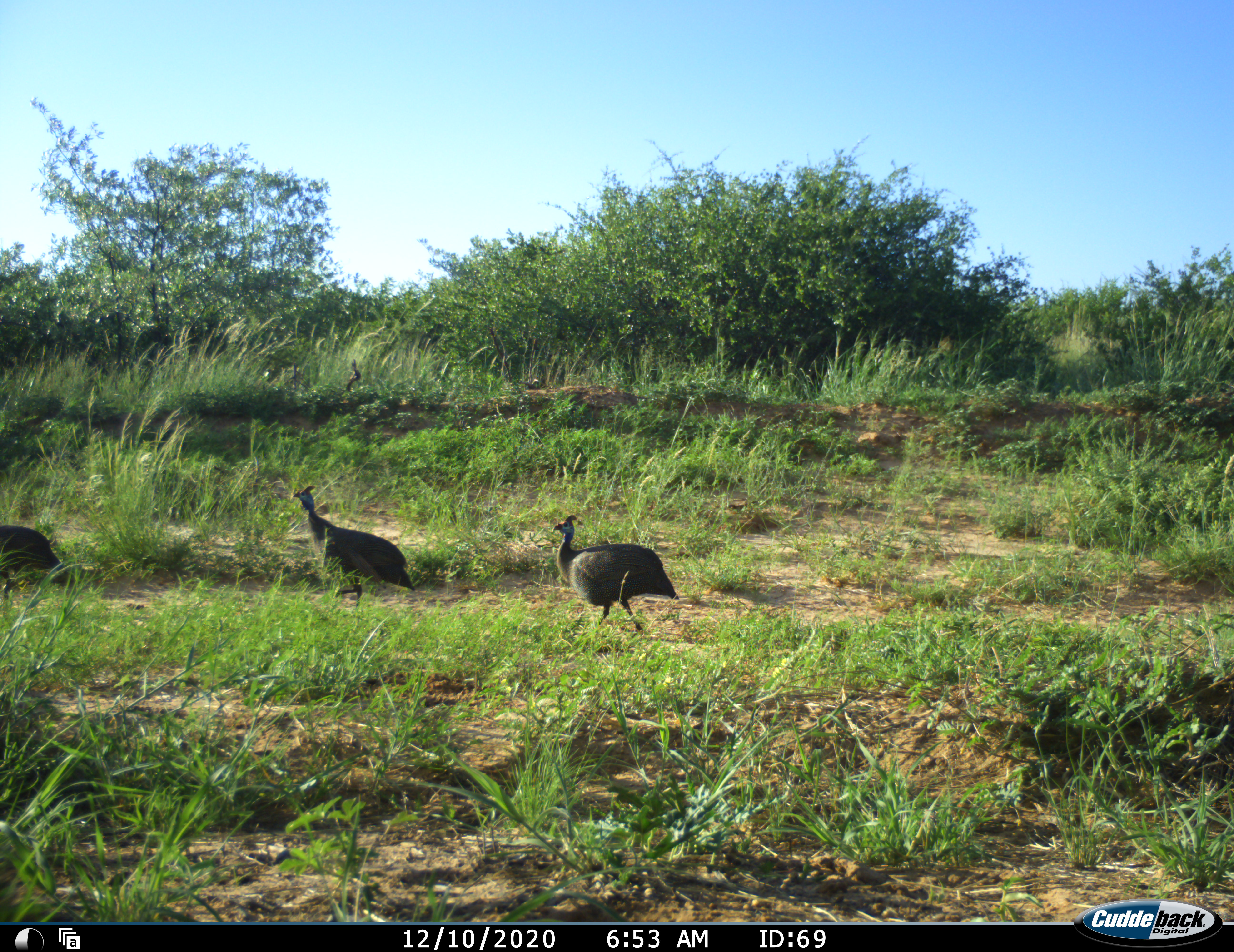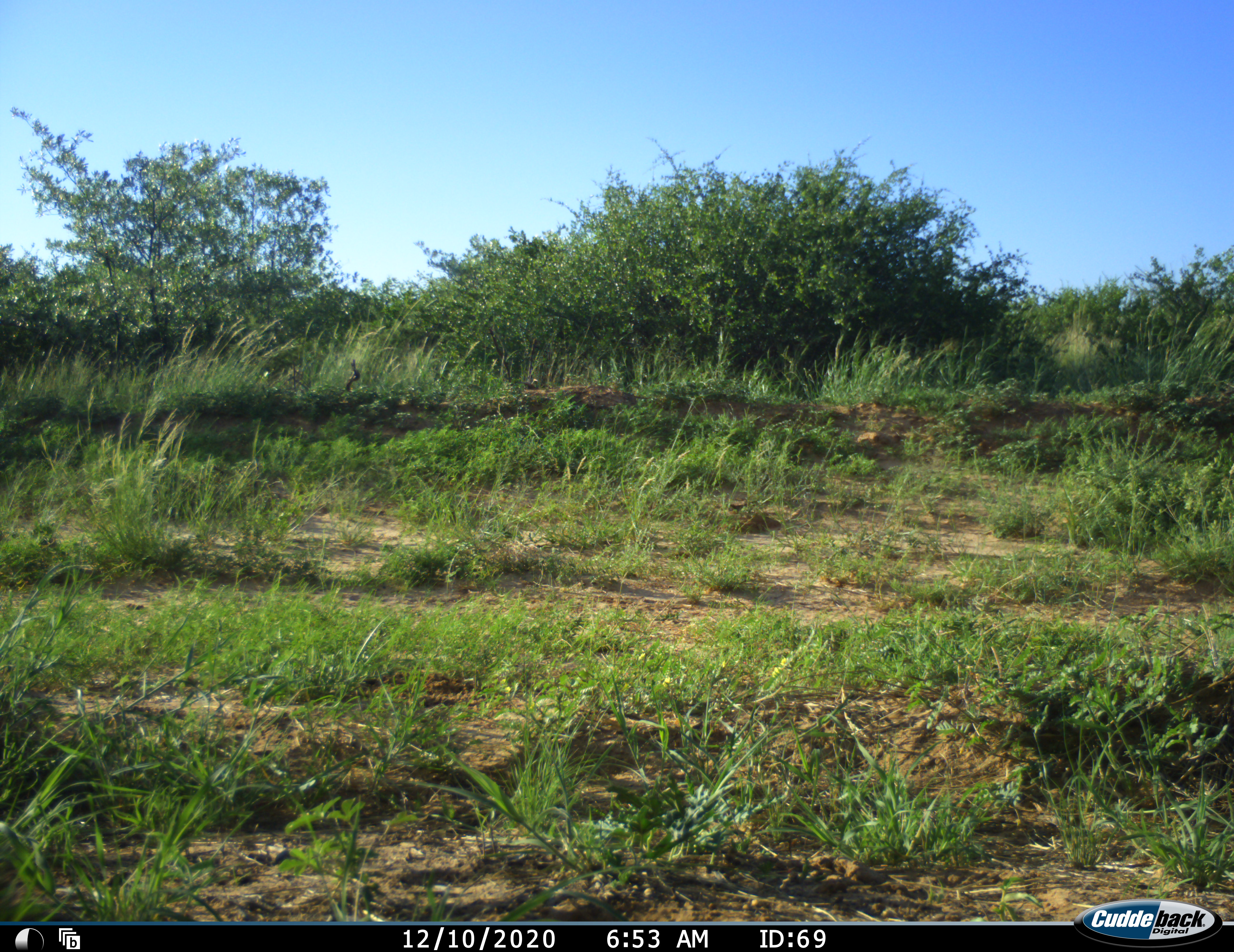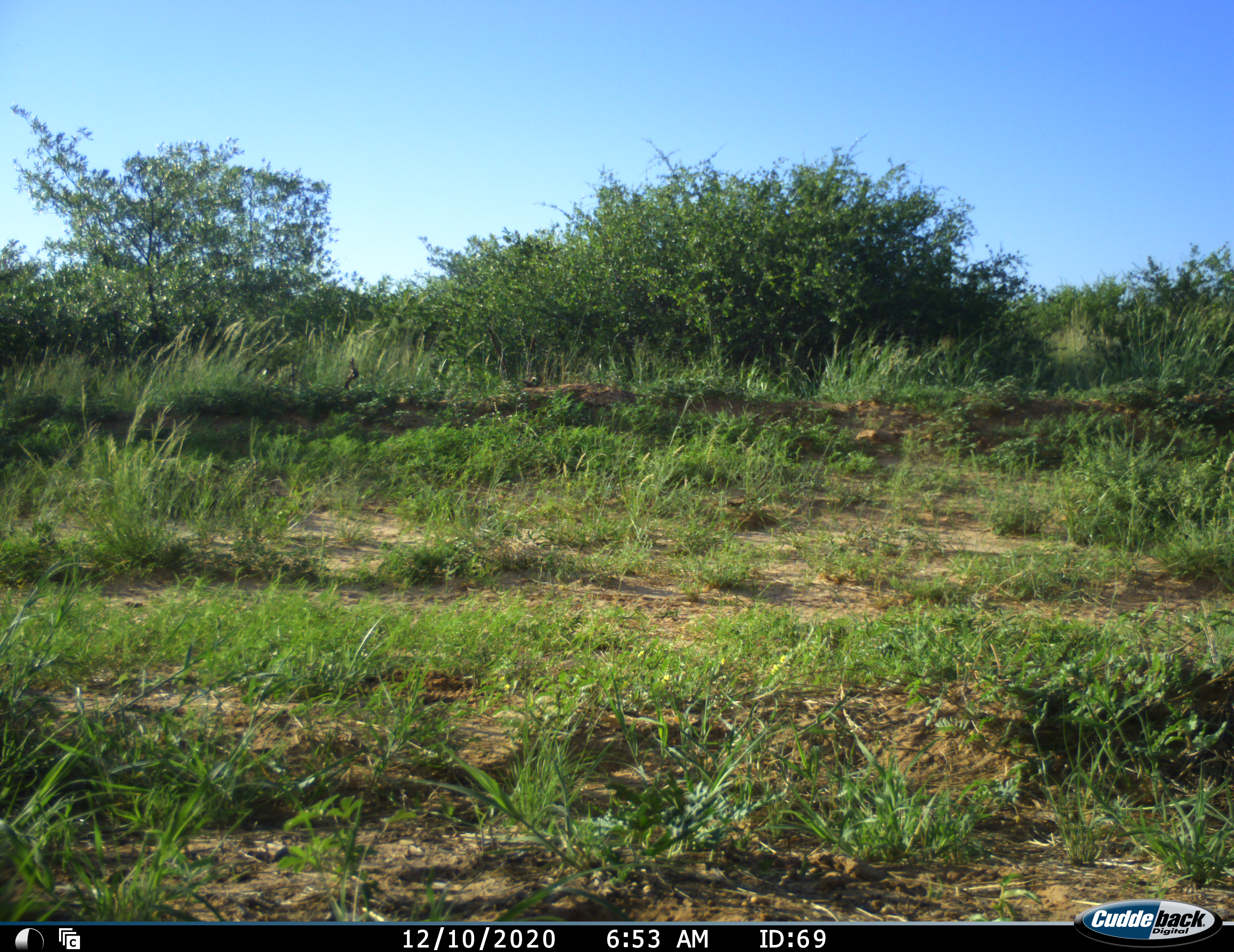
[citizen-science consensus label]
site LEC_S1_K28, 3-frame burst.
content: unidentified animal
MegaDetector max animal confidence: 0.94